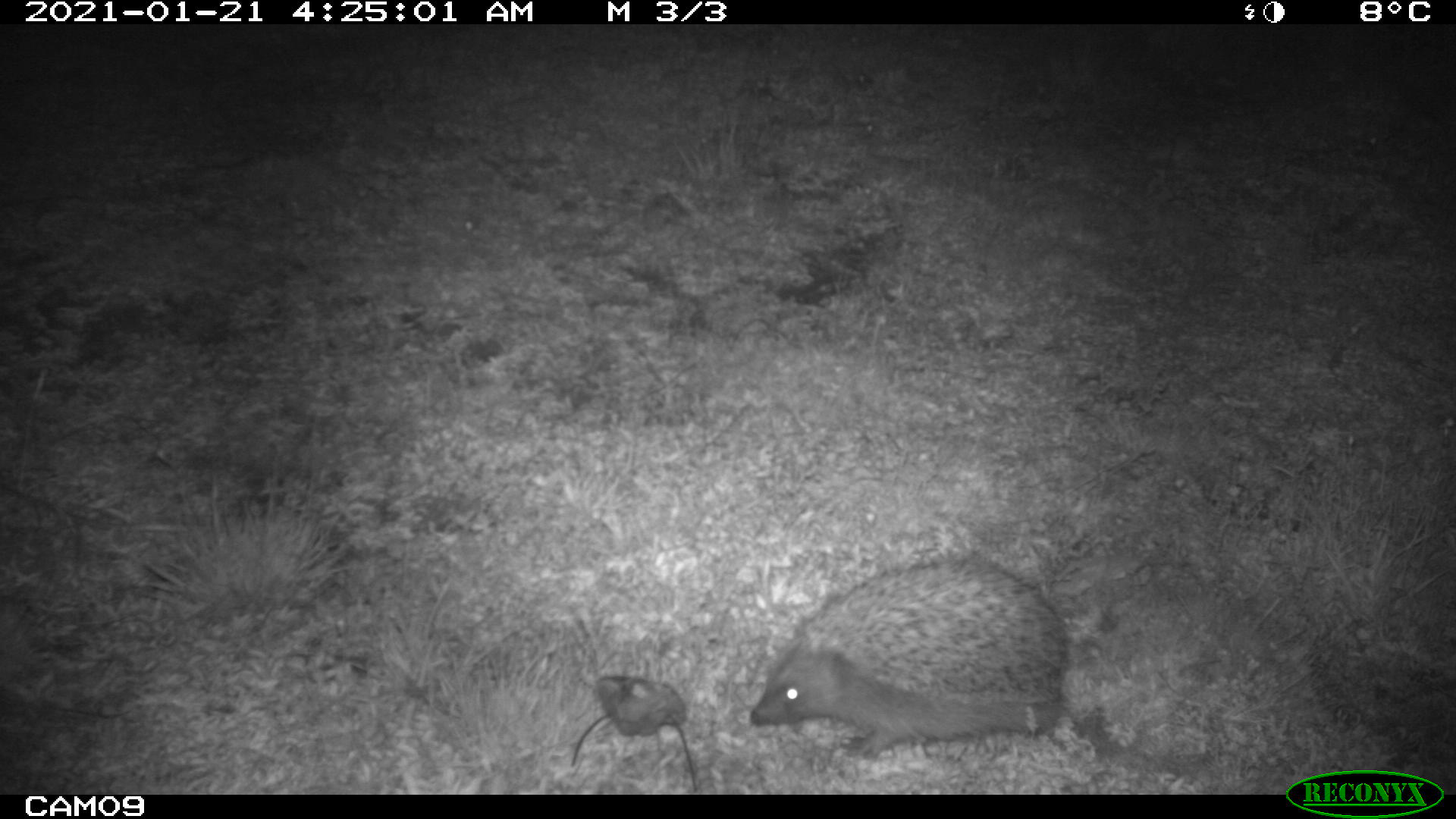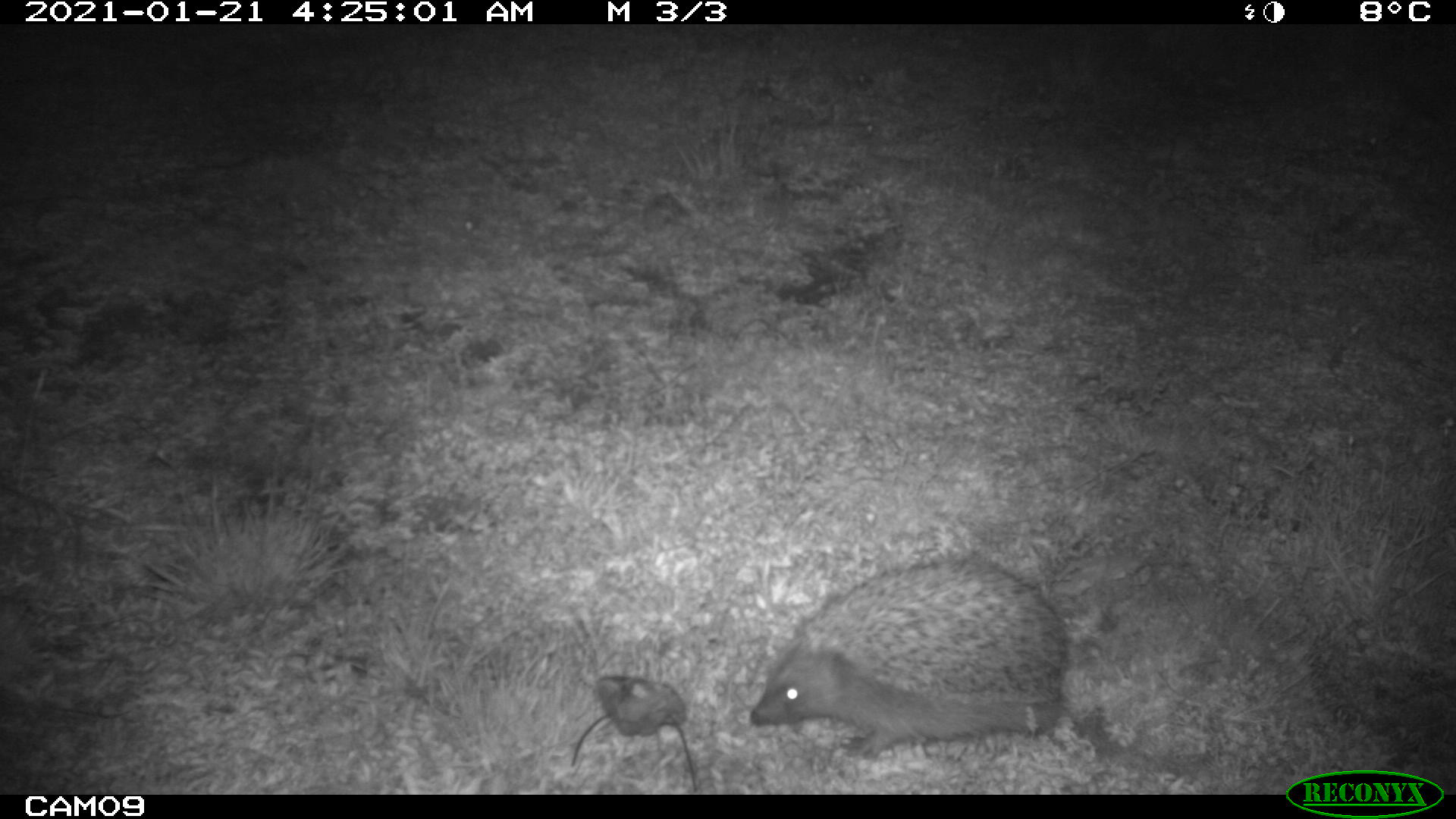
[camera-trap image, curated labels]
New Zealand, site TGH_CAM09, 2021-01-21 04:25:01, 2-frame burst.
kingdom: Animalia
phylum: Chordata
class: Mammalia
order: Eulipotyphla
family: Erinaceidae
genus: Erinaceus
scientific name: Erinaceus europaeus europaeus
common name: european hedgehog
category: hedgehog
Hedgehog (european hedgehog) (Erinaceus europaeus europaeus).